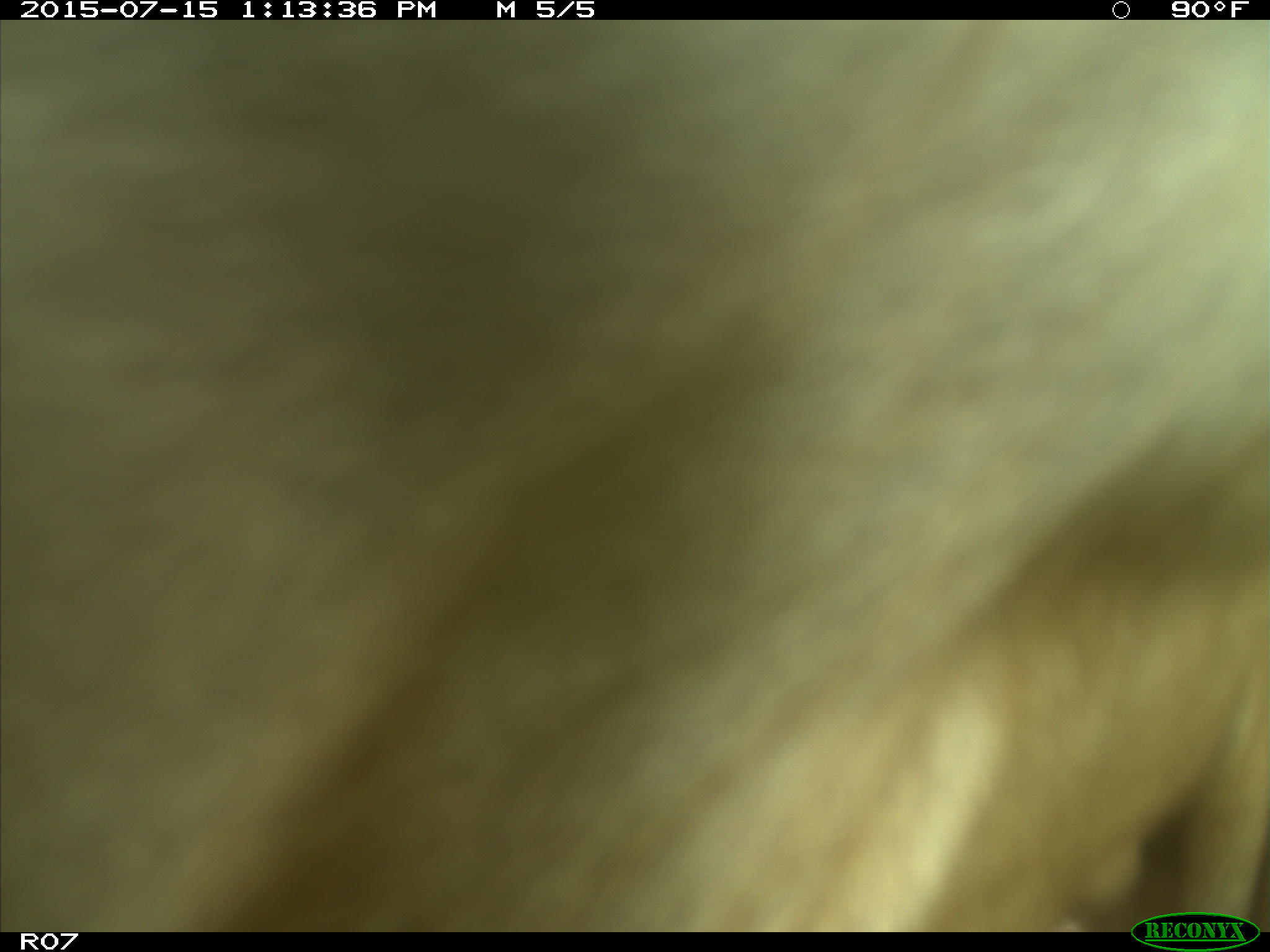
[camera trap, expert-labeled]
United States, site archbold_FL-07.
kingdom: Animalia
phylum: Chordata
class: Mammalia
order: Artiodactyla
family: Bovidae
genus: Bos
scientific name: Bos taurus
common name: domestic cow